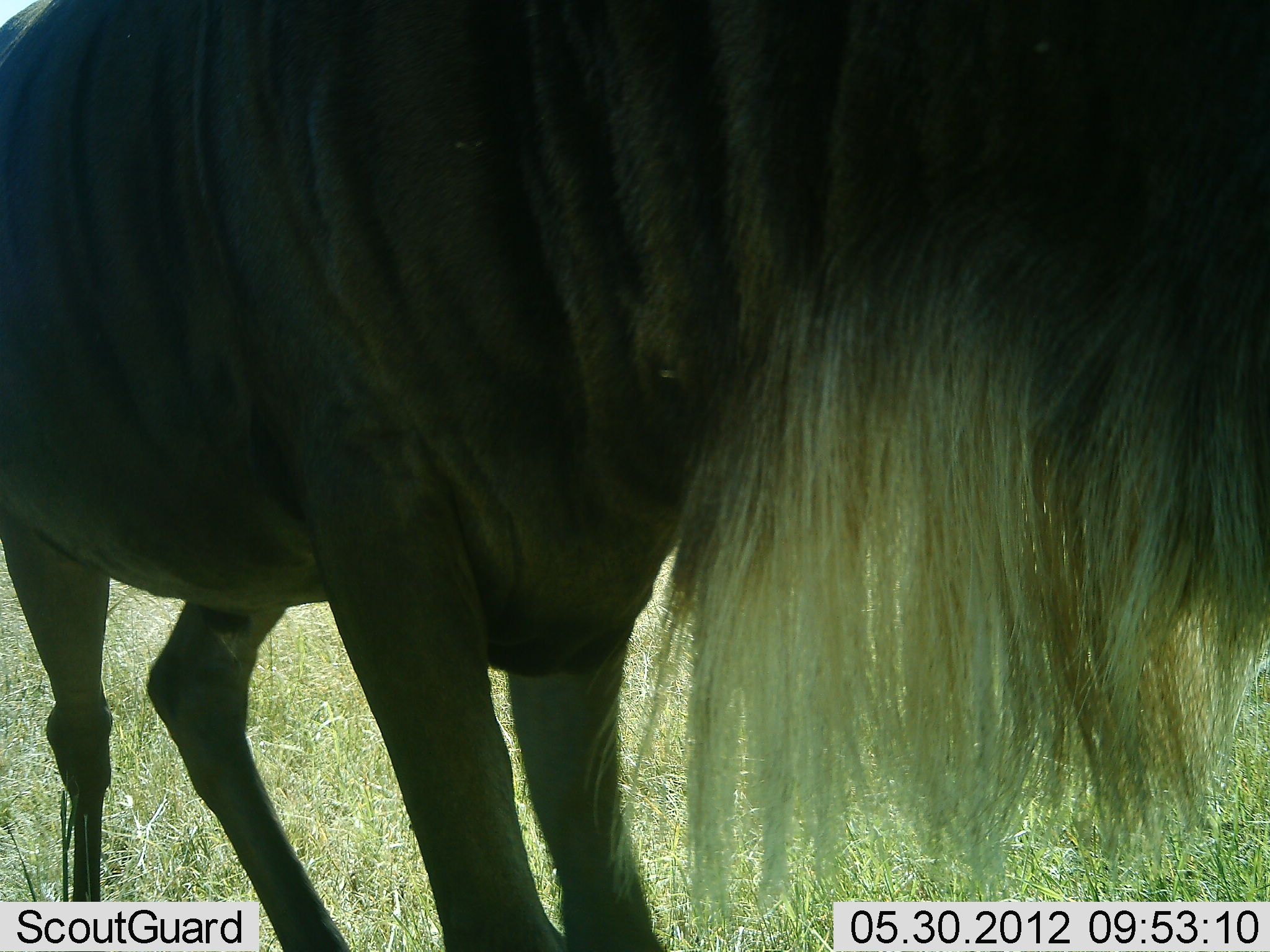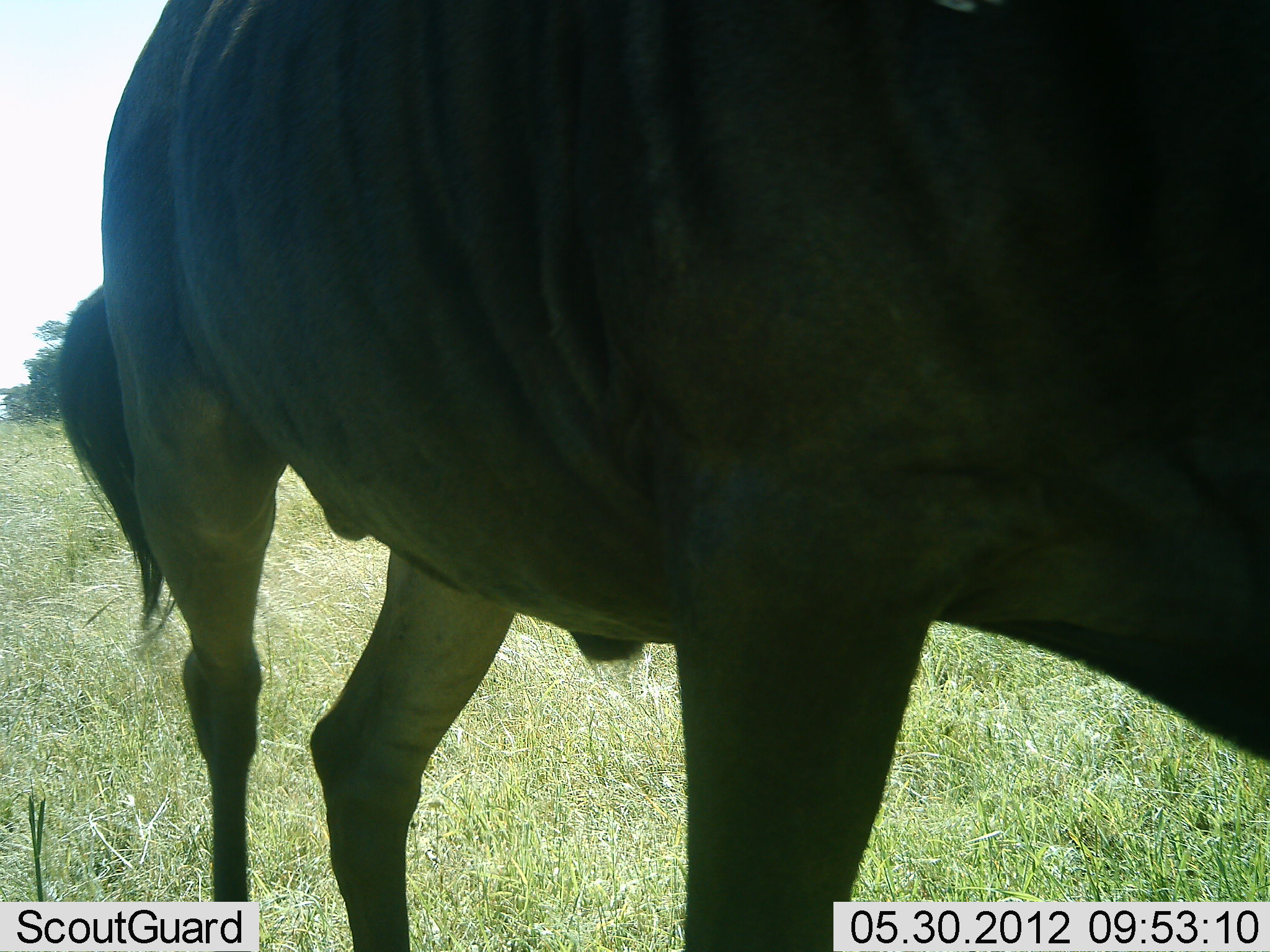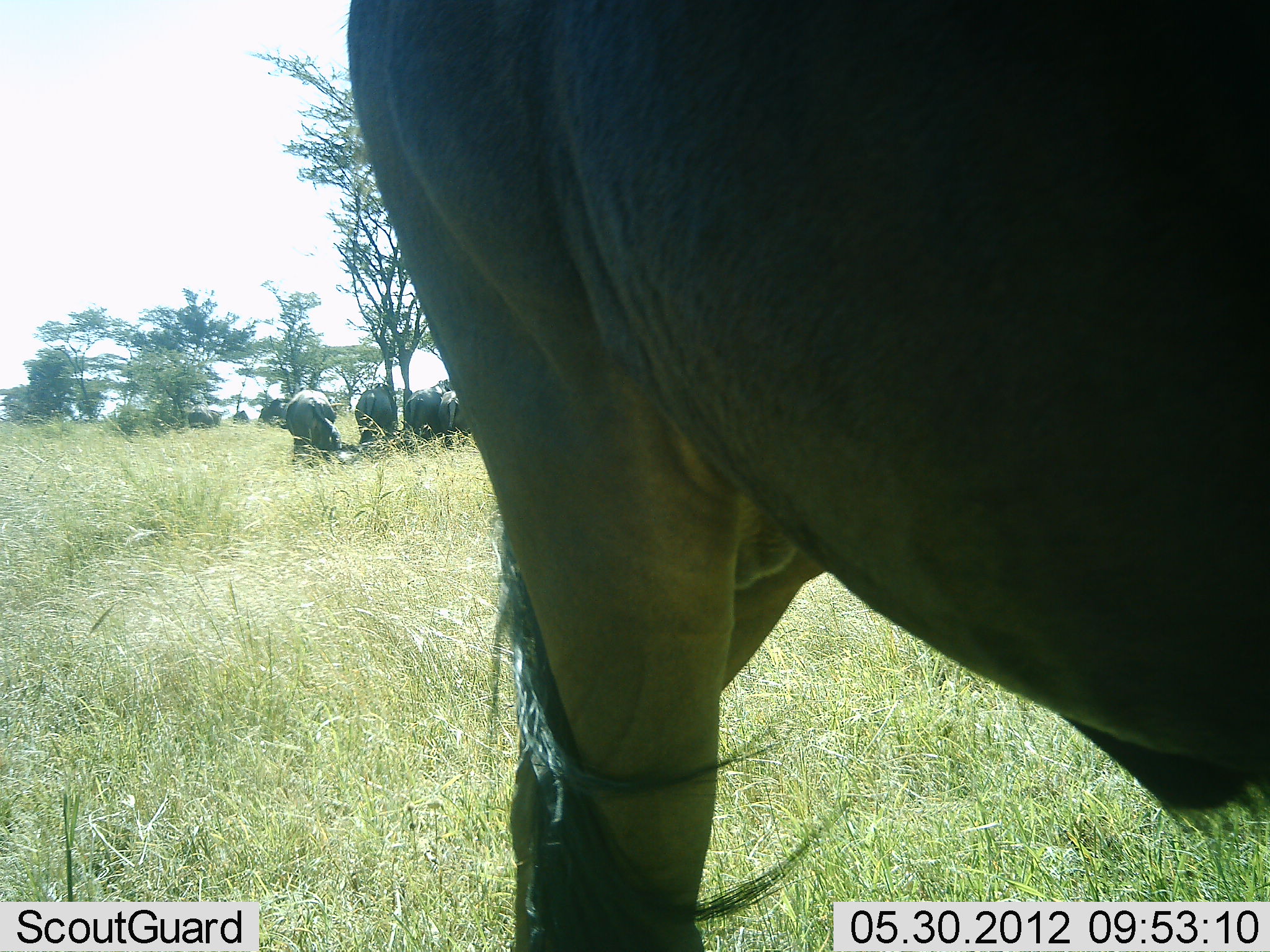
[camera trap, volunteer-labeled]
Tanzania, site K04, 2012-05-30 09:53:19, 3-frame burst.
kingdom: Animalia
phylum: Chordata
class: Mammalia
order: Artiodactyla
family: Bovidae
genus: Connochaetes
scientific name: Connochaetes taurinus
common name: blue wildebeest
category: wildebeest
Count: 4.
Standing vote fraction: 45%.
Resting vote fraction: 0%.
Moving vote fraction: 82%.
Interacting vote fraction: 0%.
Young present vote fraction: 0%.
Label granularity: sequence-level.